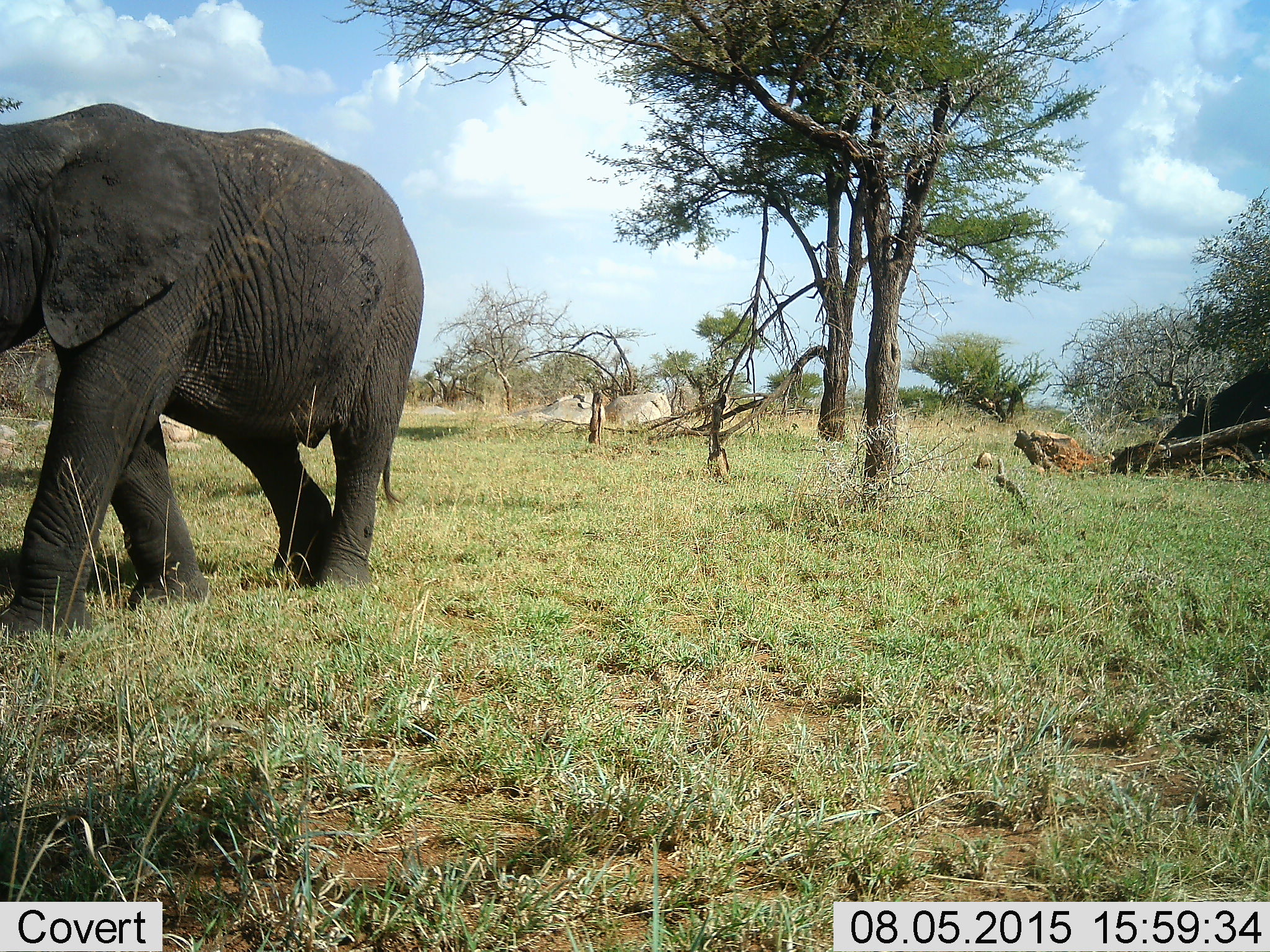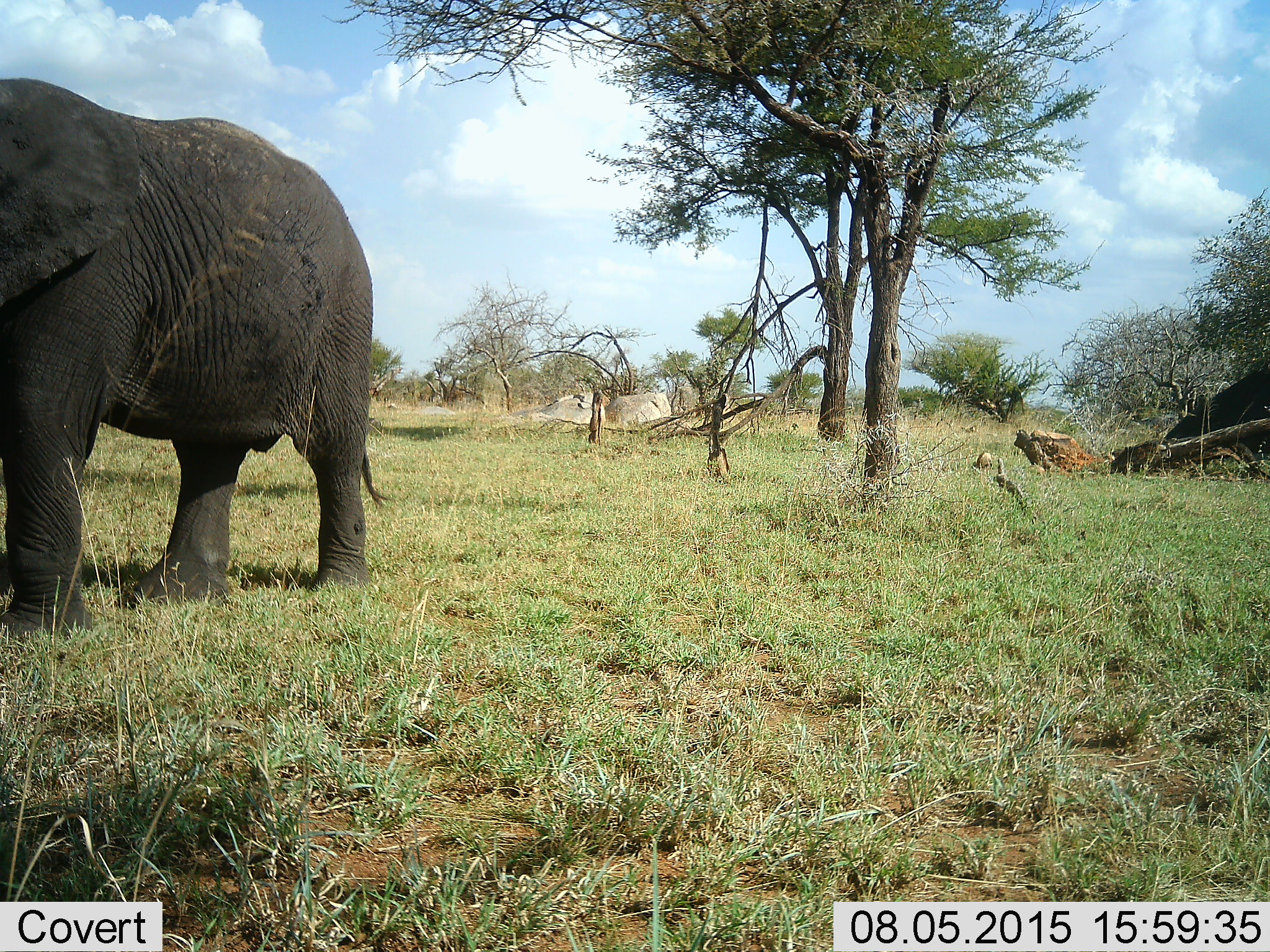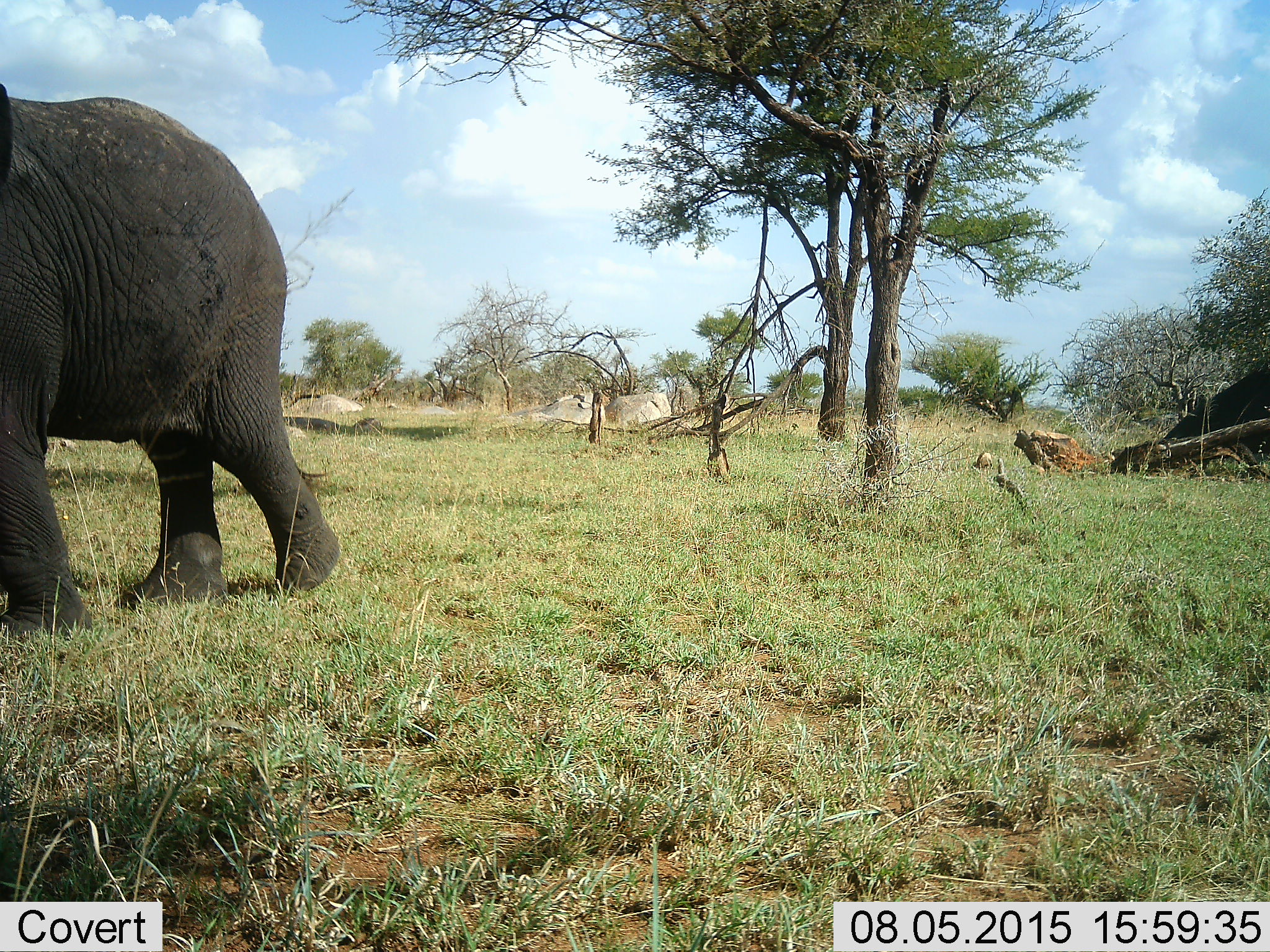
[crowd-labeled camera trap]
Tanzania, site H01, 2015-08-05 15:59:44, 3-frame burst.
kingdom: Animalia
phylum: Chordata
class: Mammalia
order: Proboscidea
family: Elephantidae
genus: Loxodonta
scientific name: Loxodonta africana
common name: african bush elephant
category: elephant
Elephant (african bush elephant) (Loxodonta africana), count 1. Behavior (volunteer vote fractions): standing 10%, resting 0%, moving 90%, interacting 0%. Young present (vote fraction): 0%. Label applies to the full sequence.